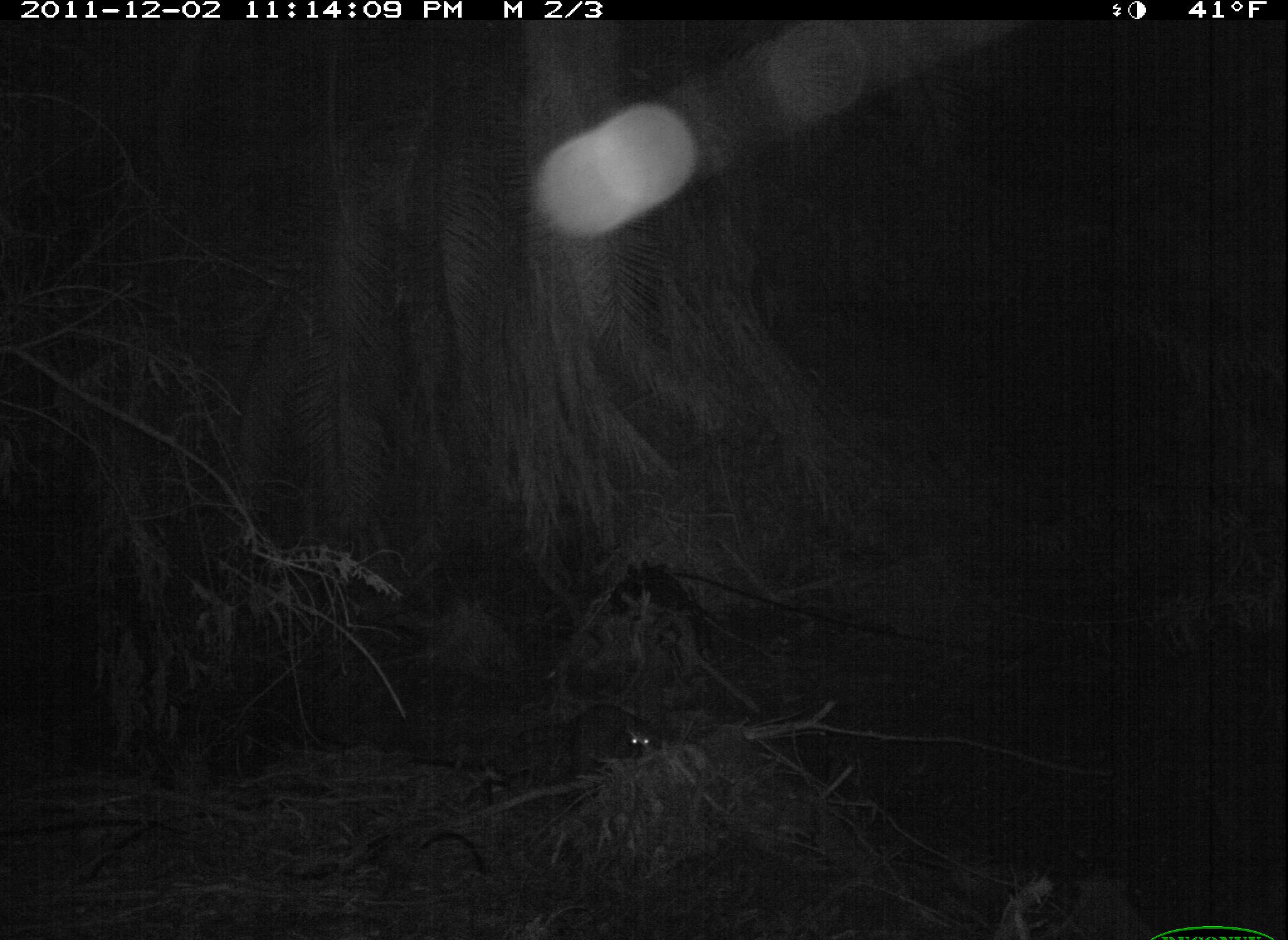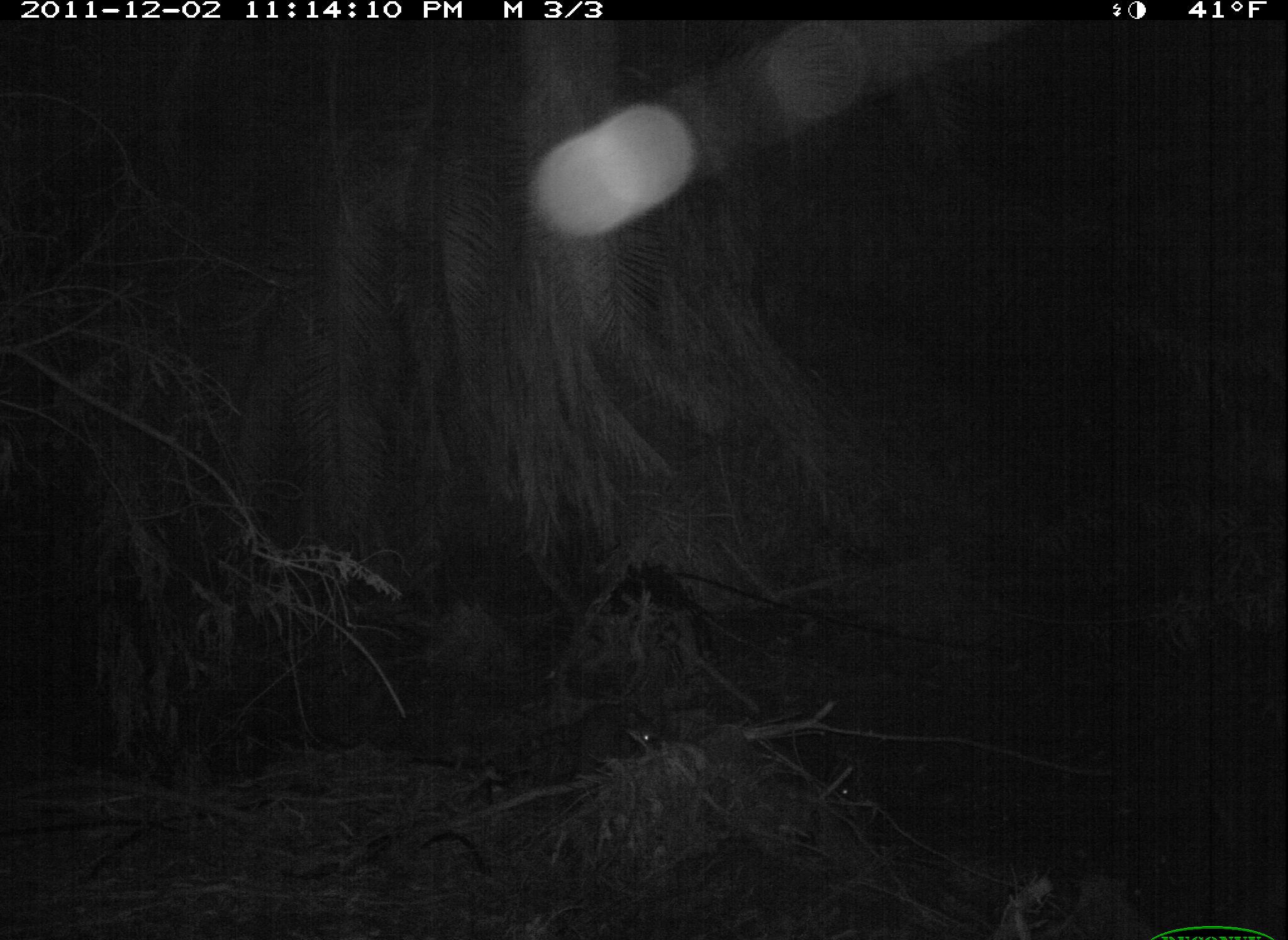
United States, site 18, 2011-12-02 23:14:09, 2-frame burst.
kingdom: Animalia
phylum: Chordata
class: Mammalia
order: Carnivora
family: Procyonidae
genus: Procyon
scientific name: Procyon lotor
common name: raccoon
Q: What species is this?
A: Raccoon (Procyon lotor).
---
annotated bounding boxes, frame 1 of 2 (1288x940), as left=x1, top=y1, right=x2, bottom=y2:
raccoon: left=565, top=704, right=652, bottom=762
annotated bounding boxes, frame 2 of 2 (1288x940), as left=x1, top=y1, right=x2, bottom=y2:
raccoon: left=581, top=702, right=661, bottom=760; left=825, top=776, right=857, bottom=799